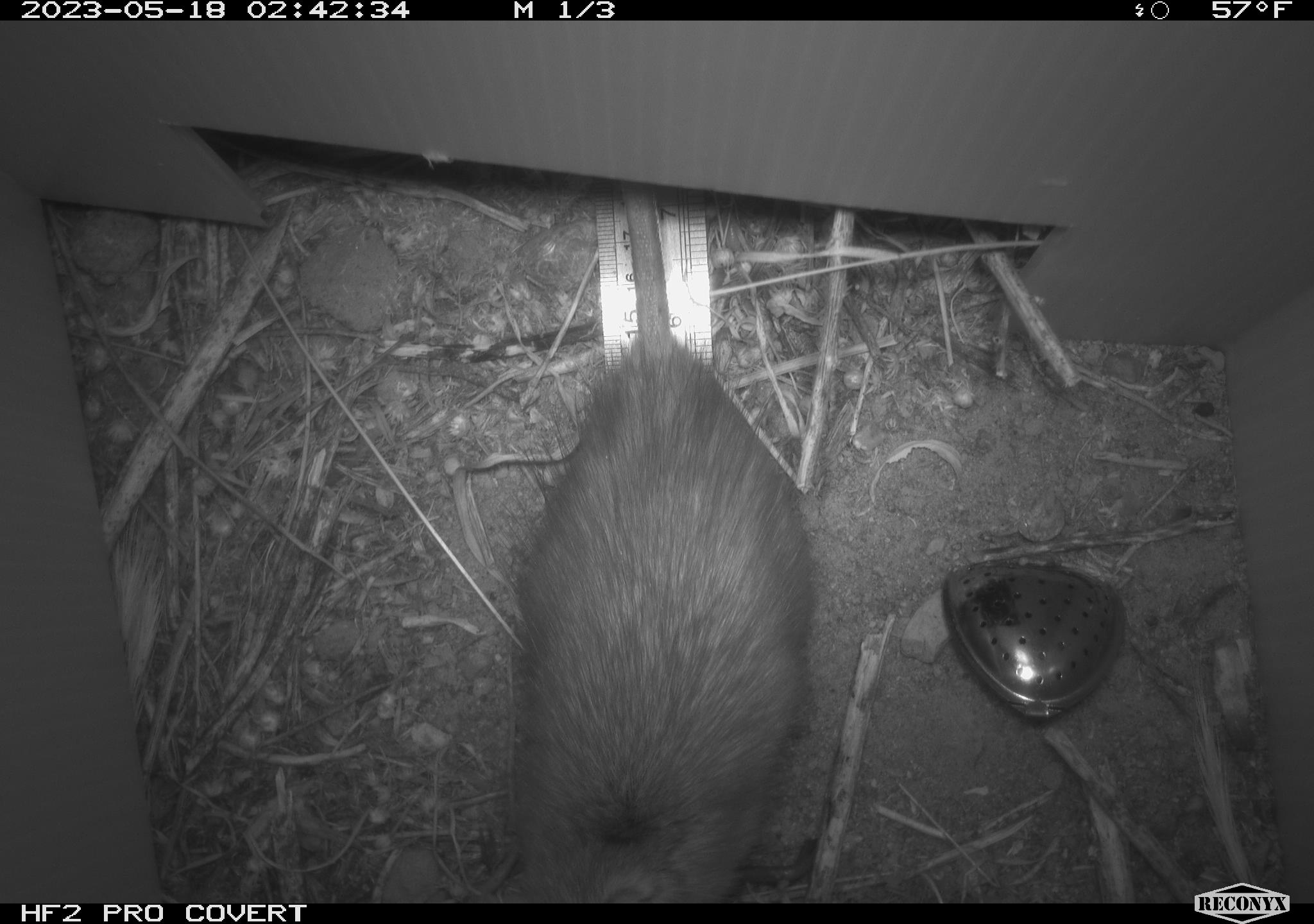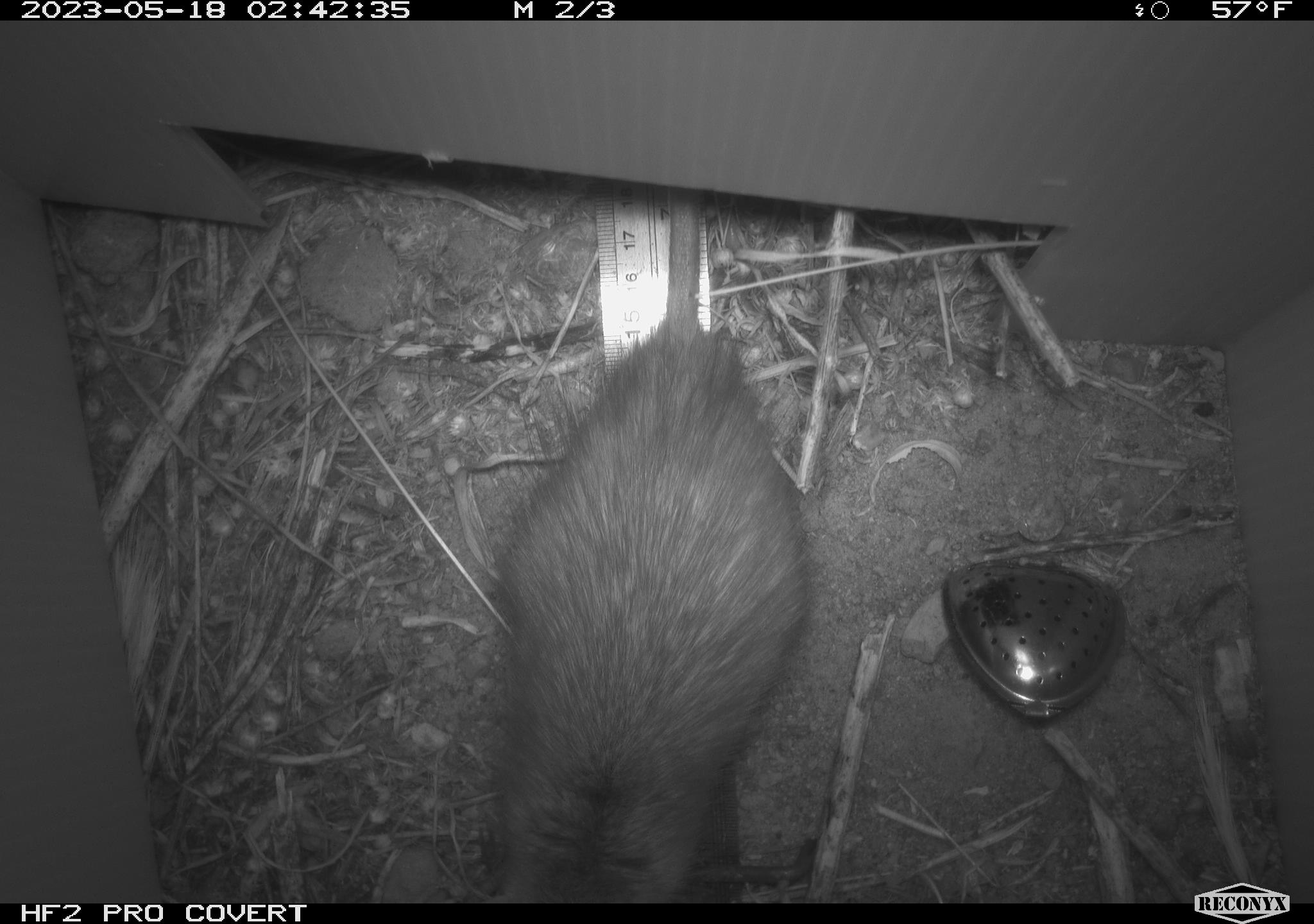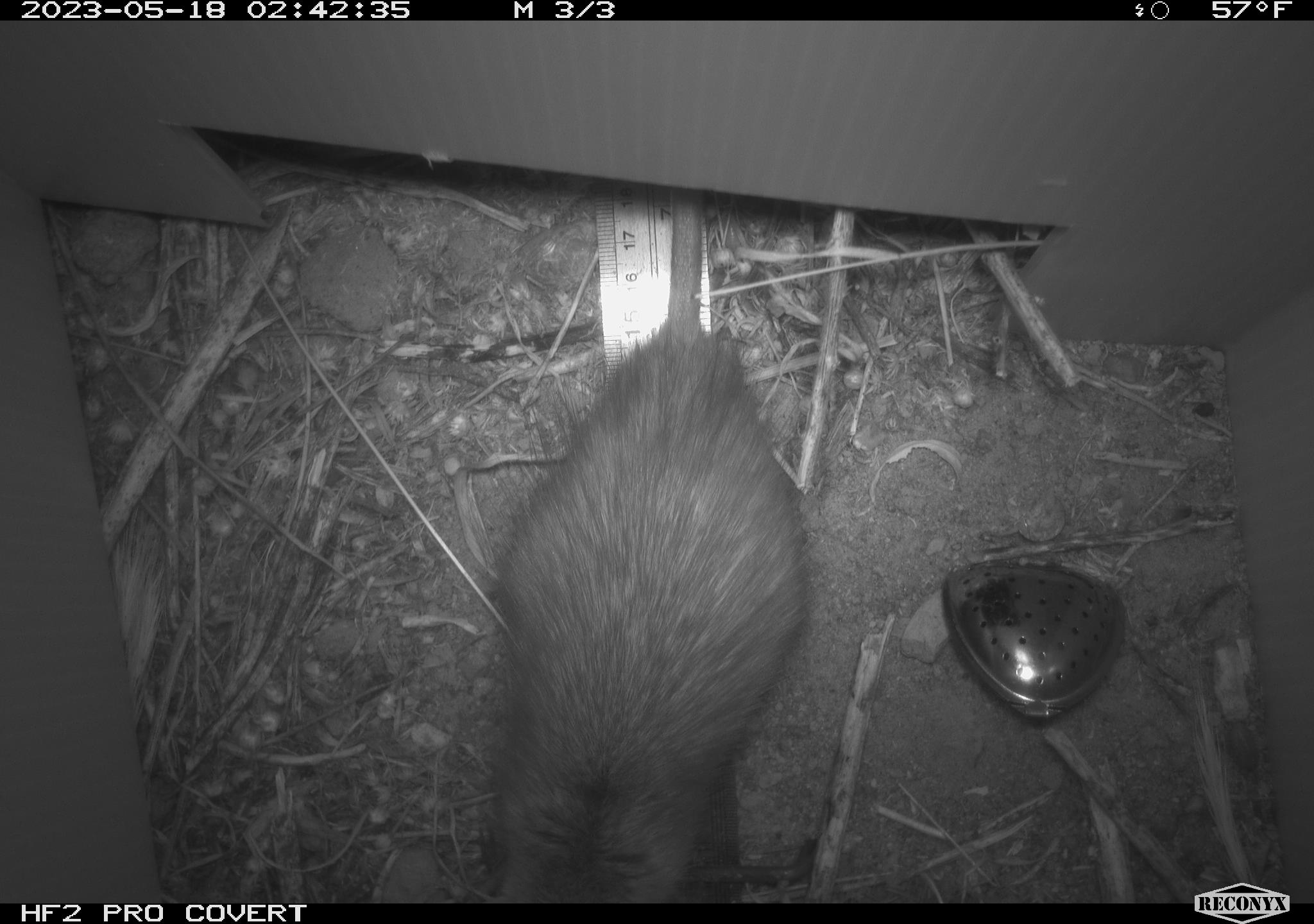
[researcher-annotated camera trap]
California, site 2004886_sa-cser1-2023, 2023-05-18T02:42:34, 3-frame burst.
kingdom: Animalia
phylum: Chordata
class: Mammalia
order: Rodentia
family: Muridae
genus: Rattus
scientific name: Rattus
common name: rat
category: rattus species